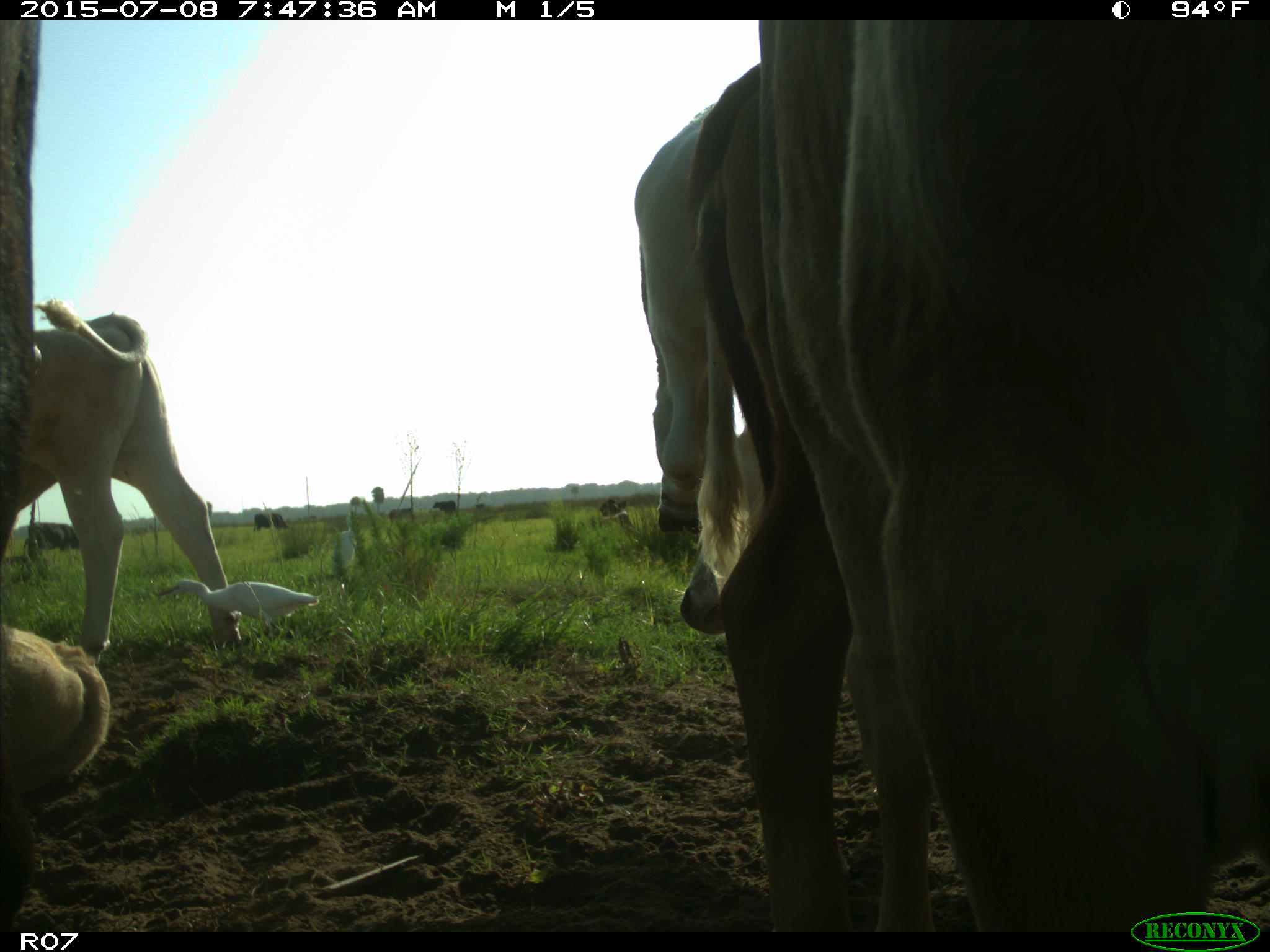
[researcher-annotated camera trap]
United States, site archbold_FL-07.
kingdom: Animalia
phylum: Chordata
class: Mammalia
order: Artiodactyla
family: Bovidae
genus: Bos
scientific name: Bos taurus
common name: domestic cow